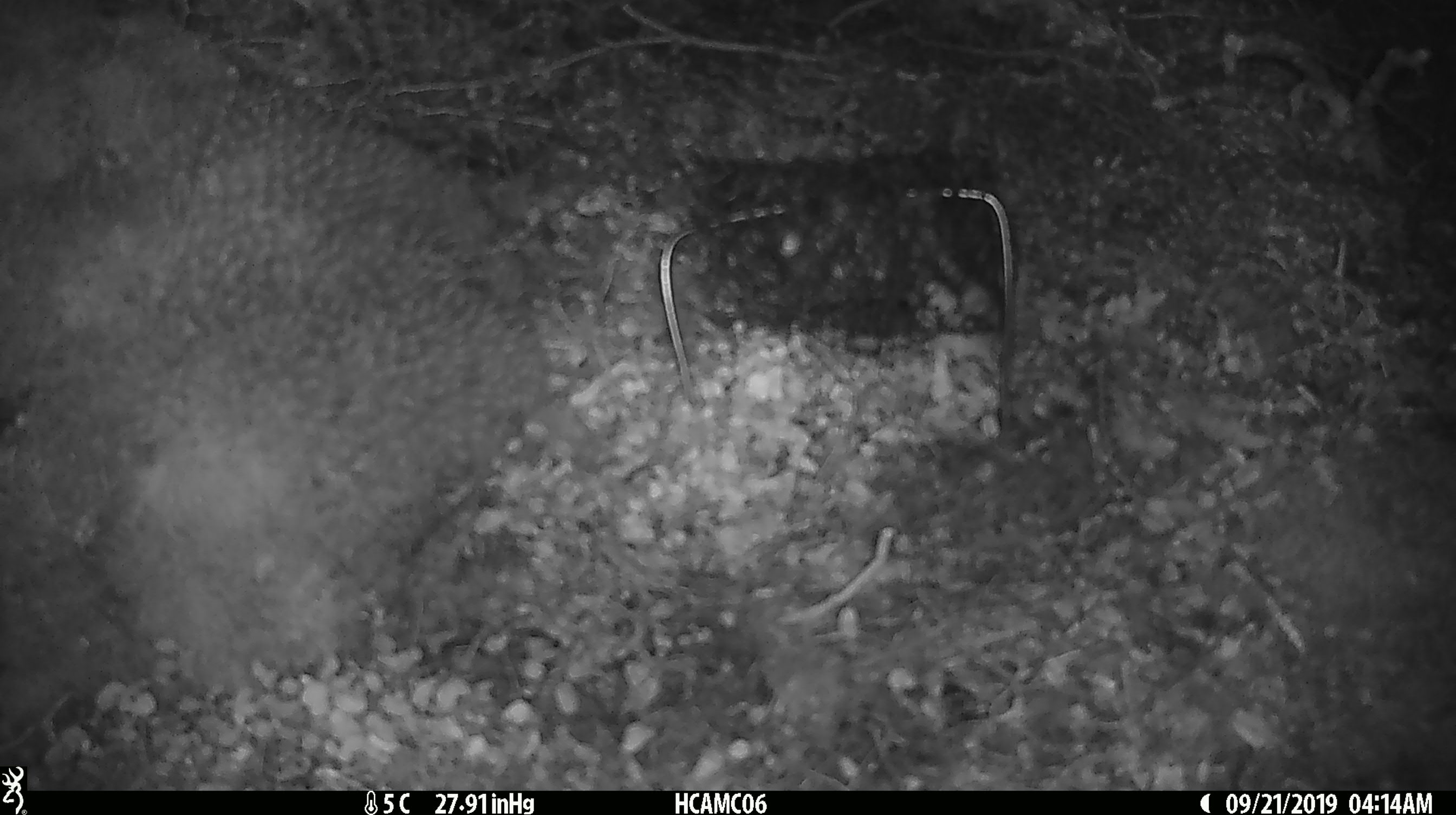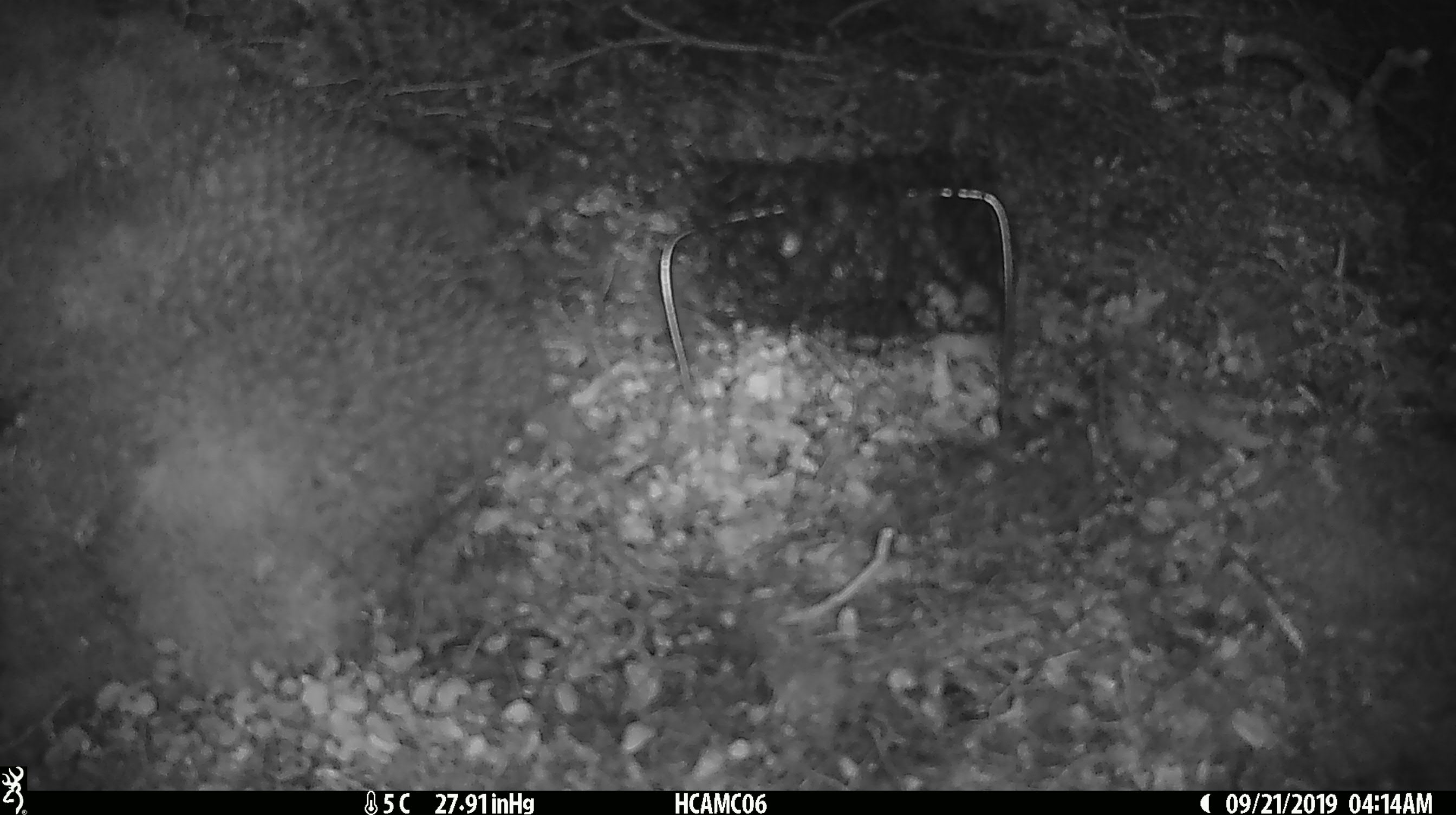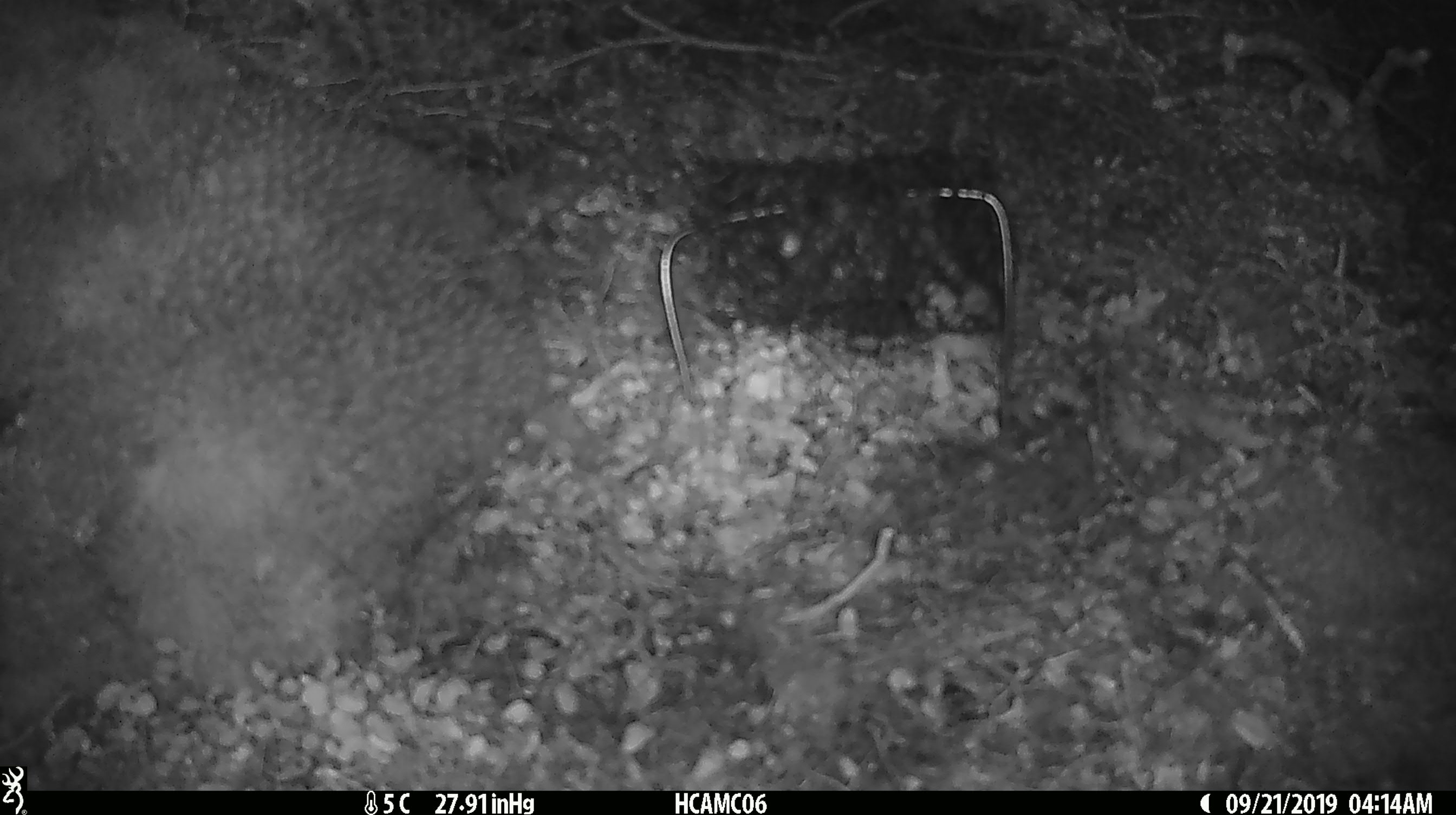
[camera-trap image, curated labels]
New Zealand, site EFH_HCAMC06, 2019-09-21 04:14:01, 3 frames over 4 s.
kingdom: Animalia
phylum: Chordata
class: Mammalia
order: Rodentia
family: Muridae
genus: Mus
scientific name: Mus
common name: mouse